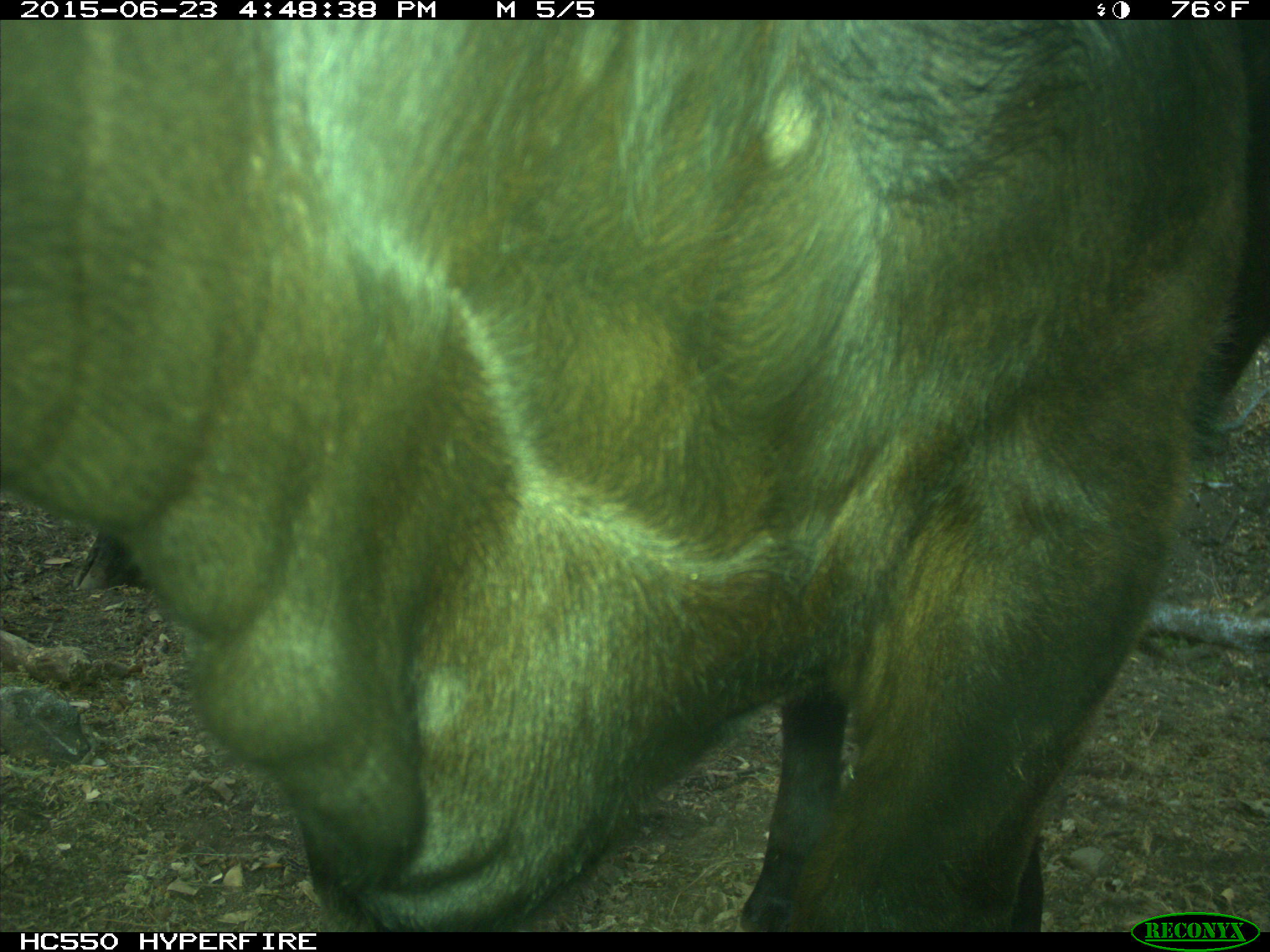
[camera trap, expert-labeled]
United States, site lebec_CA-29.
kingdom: Animalia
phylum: Chordata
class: Mammalia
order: Artiodactyla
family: Bovidae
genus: Bos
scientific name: Bos taurus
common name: domestic cow